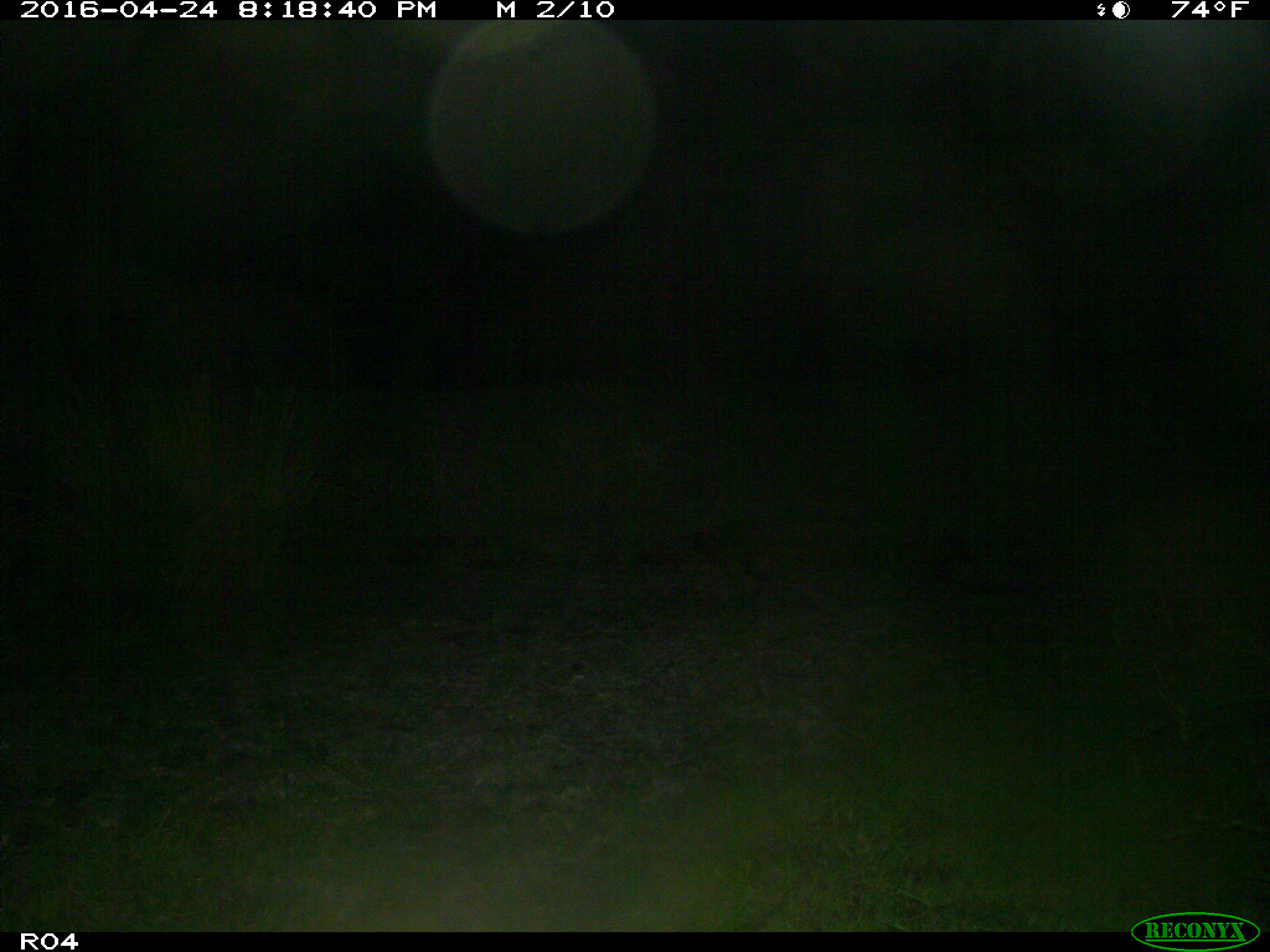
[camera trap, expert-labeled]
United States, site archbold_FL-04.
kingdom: Animalia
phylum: Chordata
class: Mammalia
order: Carnivora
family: Procyonidae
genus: Procyon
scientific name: Procyon lotor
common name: common raccoon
Procyon lotor (common raccoon).